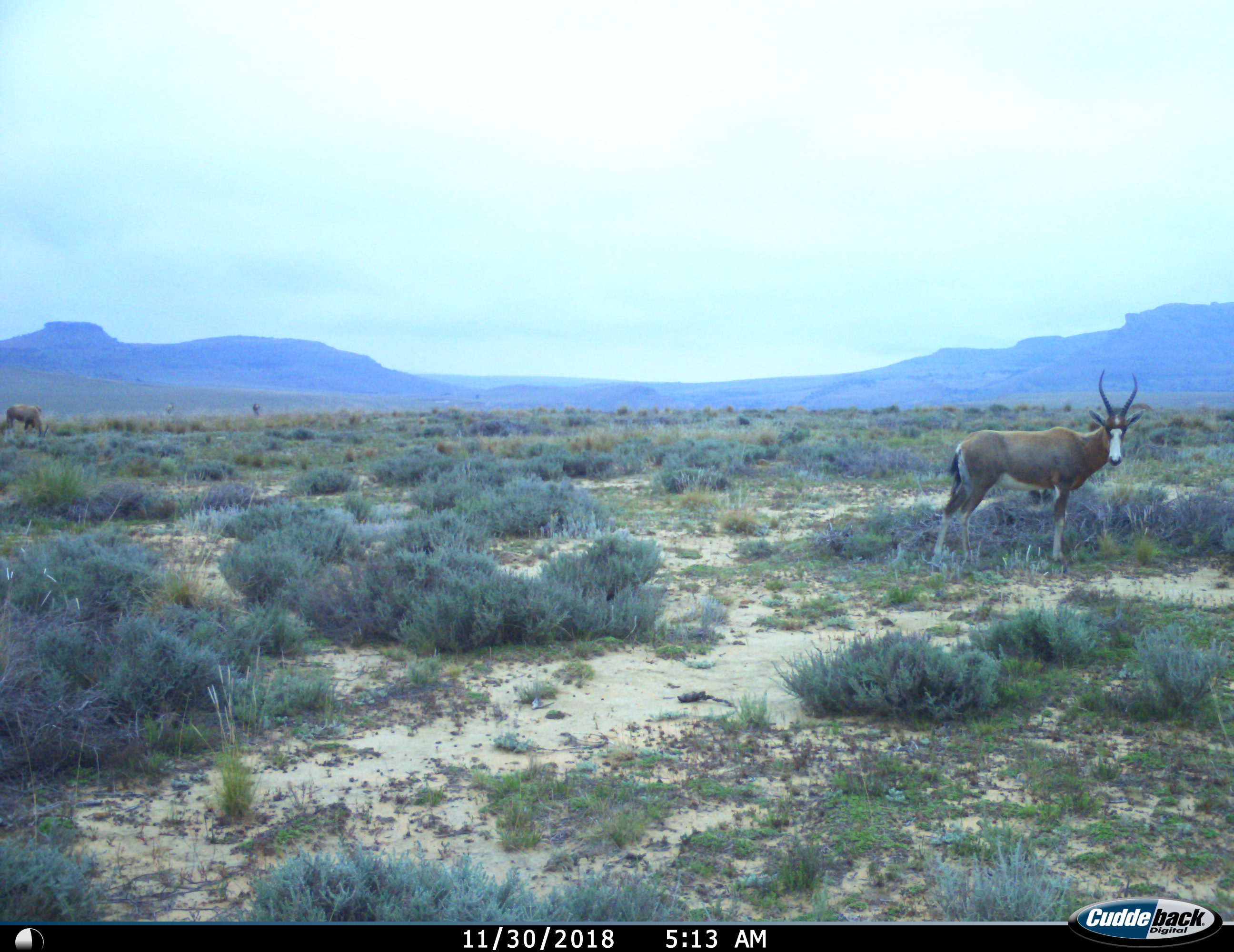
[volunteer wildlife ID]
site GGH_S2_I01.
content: unidentified animal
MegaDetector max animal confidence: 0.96